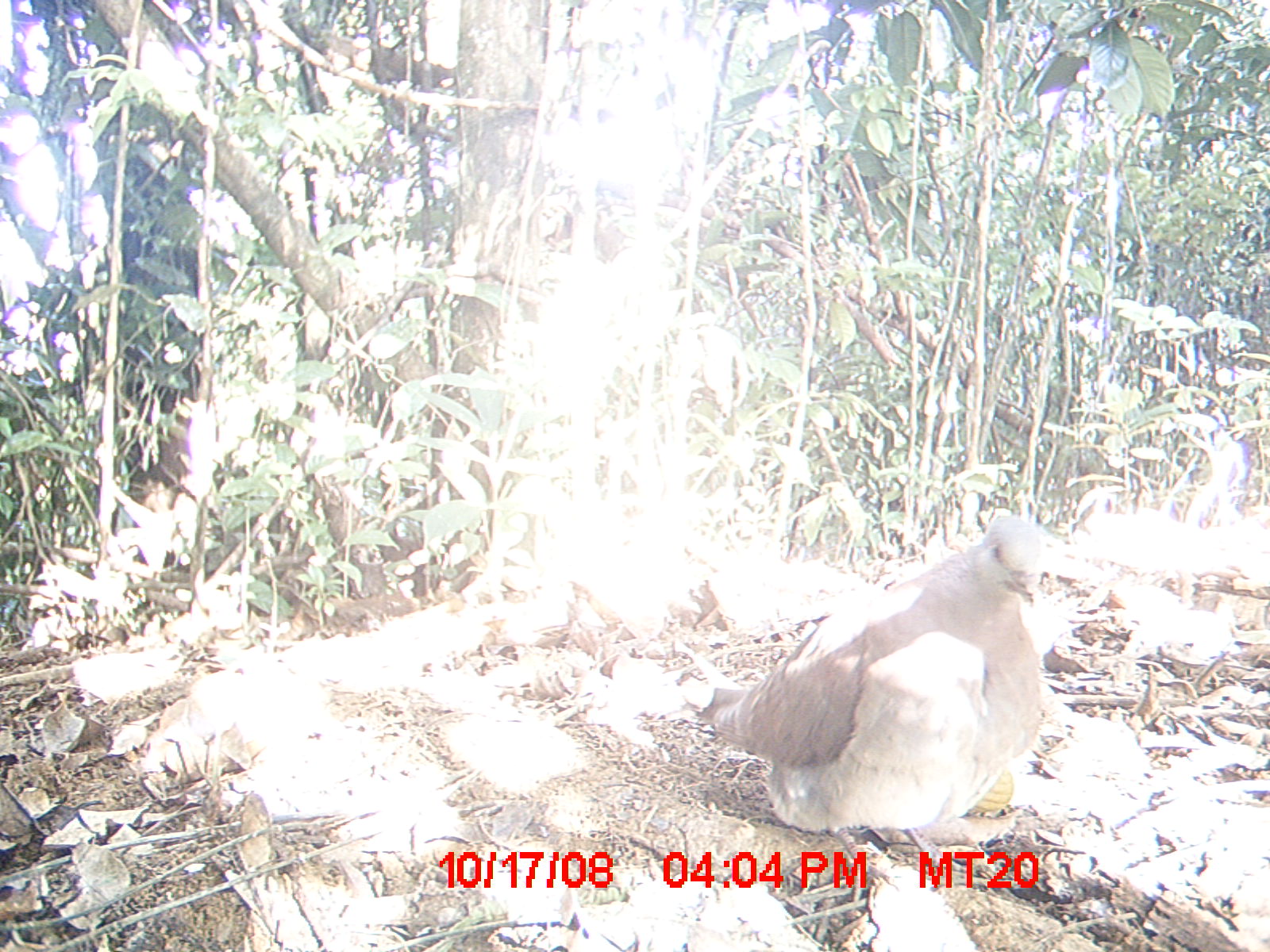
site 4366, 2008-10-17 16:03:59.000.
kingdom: Animalia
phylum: Chordata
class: Aves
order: Columbiformes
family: Columbidae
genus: Streptopelia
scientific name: Streptopelia picturata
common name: madagascar turtle-dove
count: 1